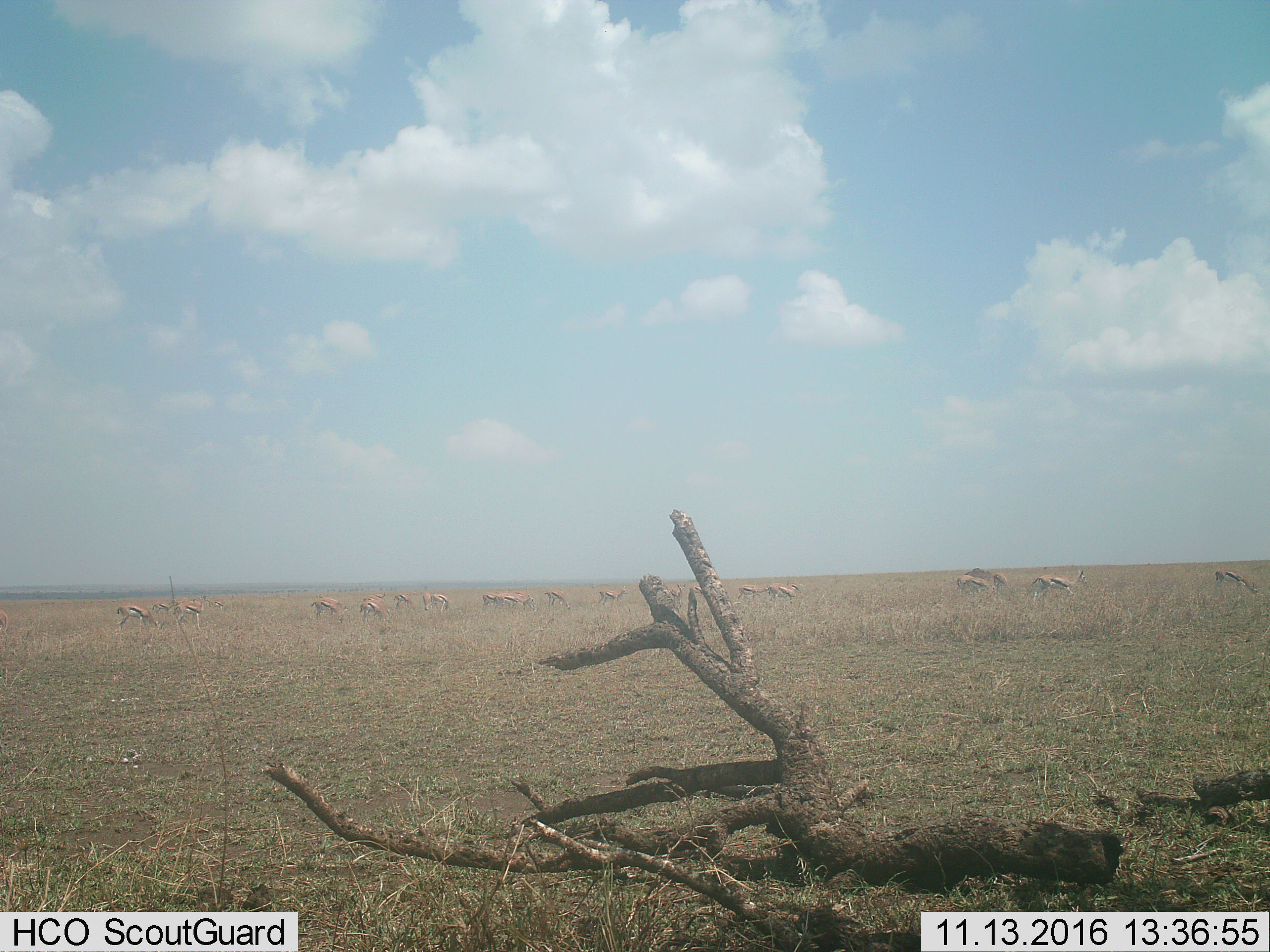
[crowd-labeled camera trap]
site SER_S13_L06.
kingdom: Animalia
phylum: Chordata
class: Mammalia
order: Artiodactyla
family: Bovidae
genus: Eudorcas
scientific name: Eudorcas thomsonii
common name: thomson's gazelle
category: gazellethomsons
Gazellethomsons (thomson's gazelle) (Eudorcas thomsonii), count 11-50. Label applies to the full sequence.